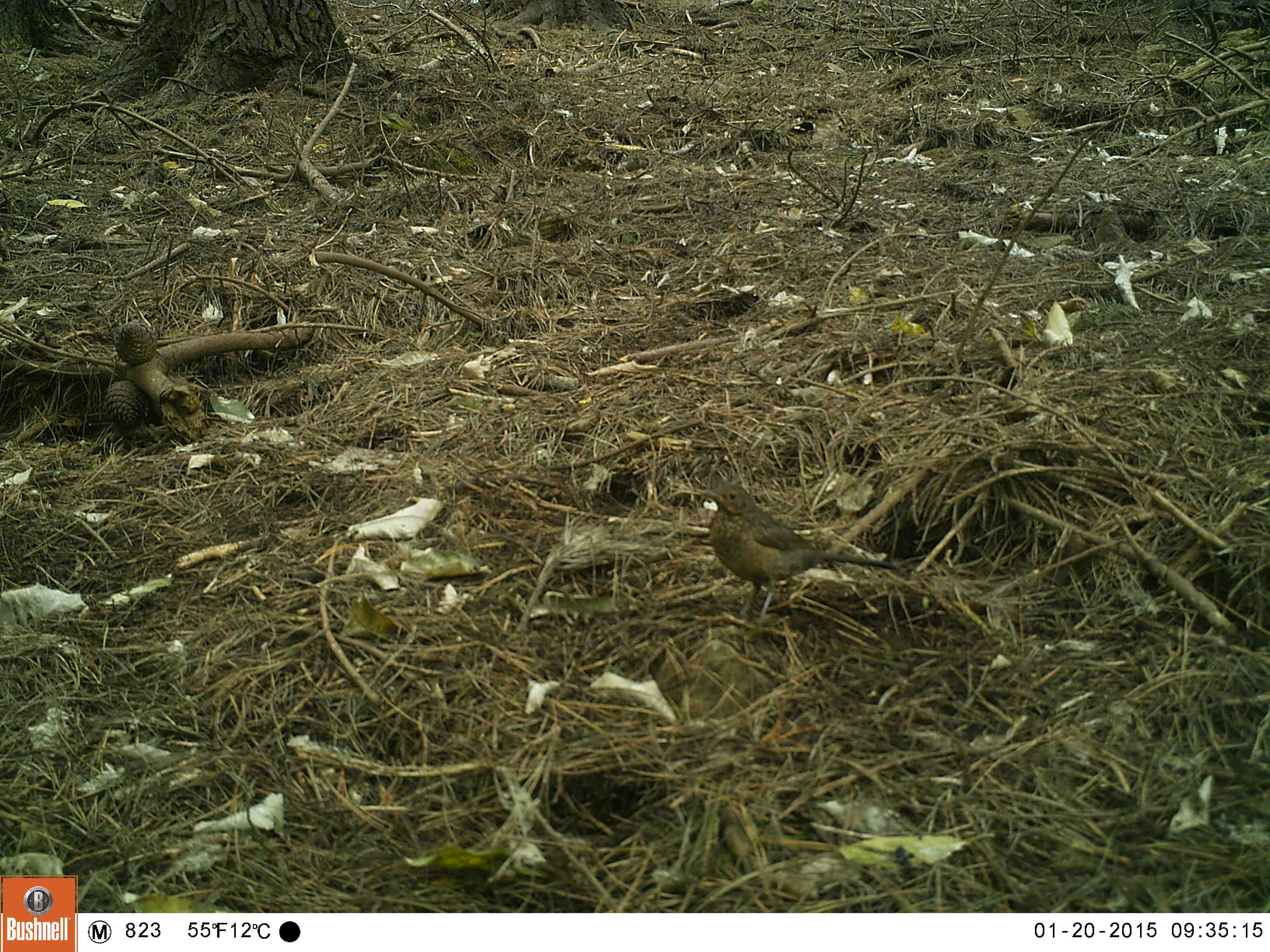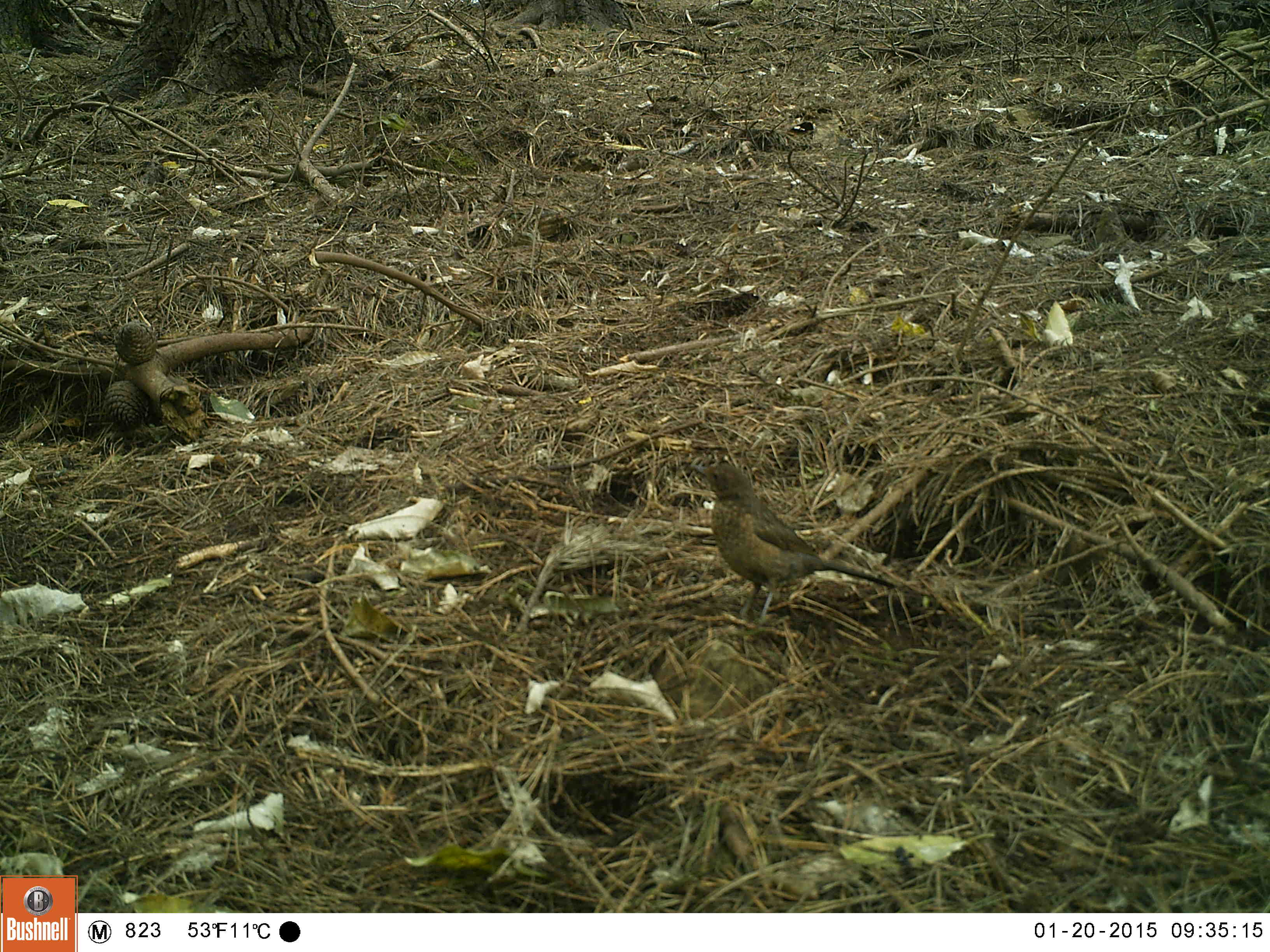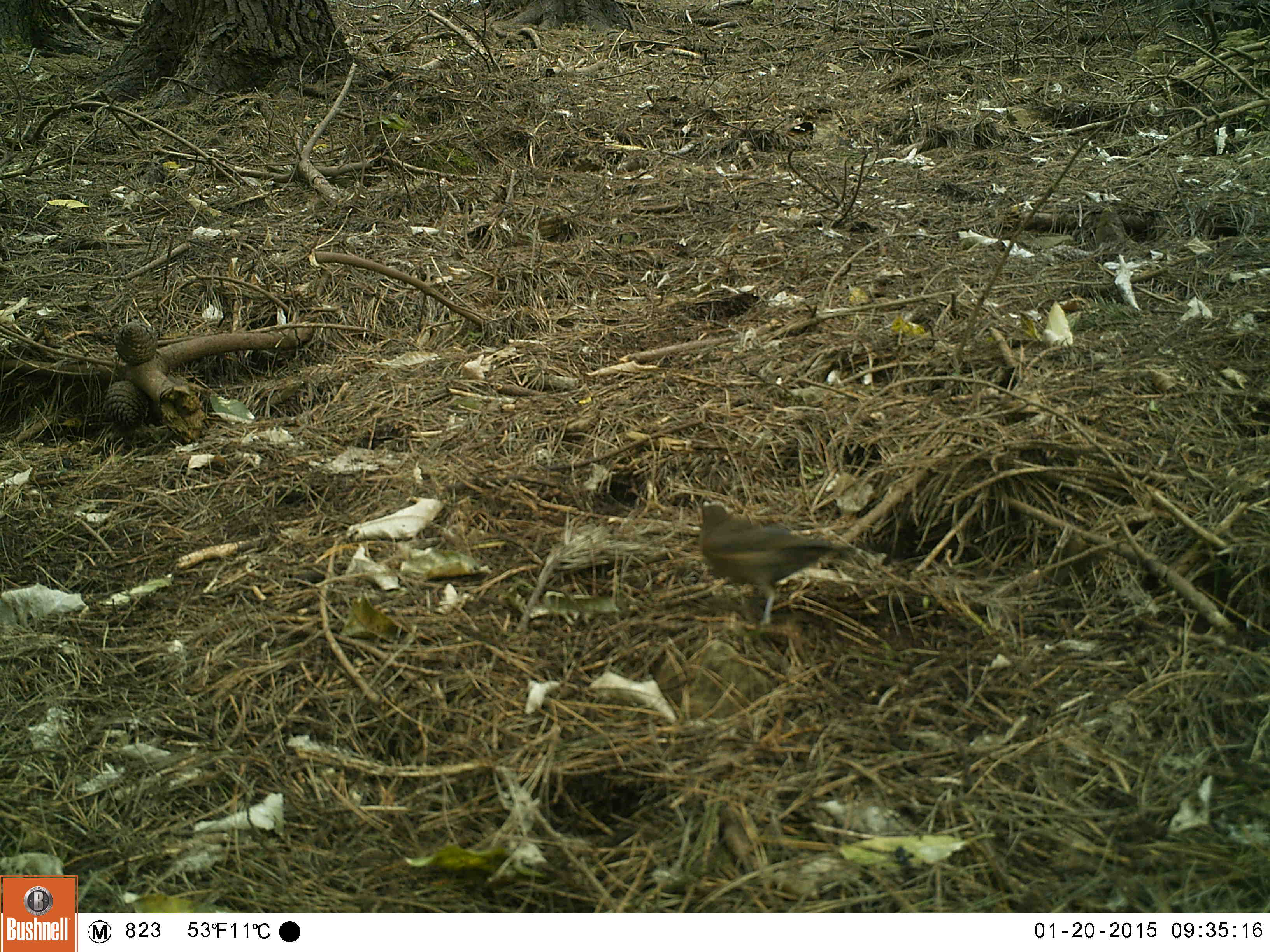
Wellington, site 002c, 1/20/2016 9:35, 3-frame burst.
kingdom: Animalia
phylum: Chordata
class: Aves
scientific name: Aves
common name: bird